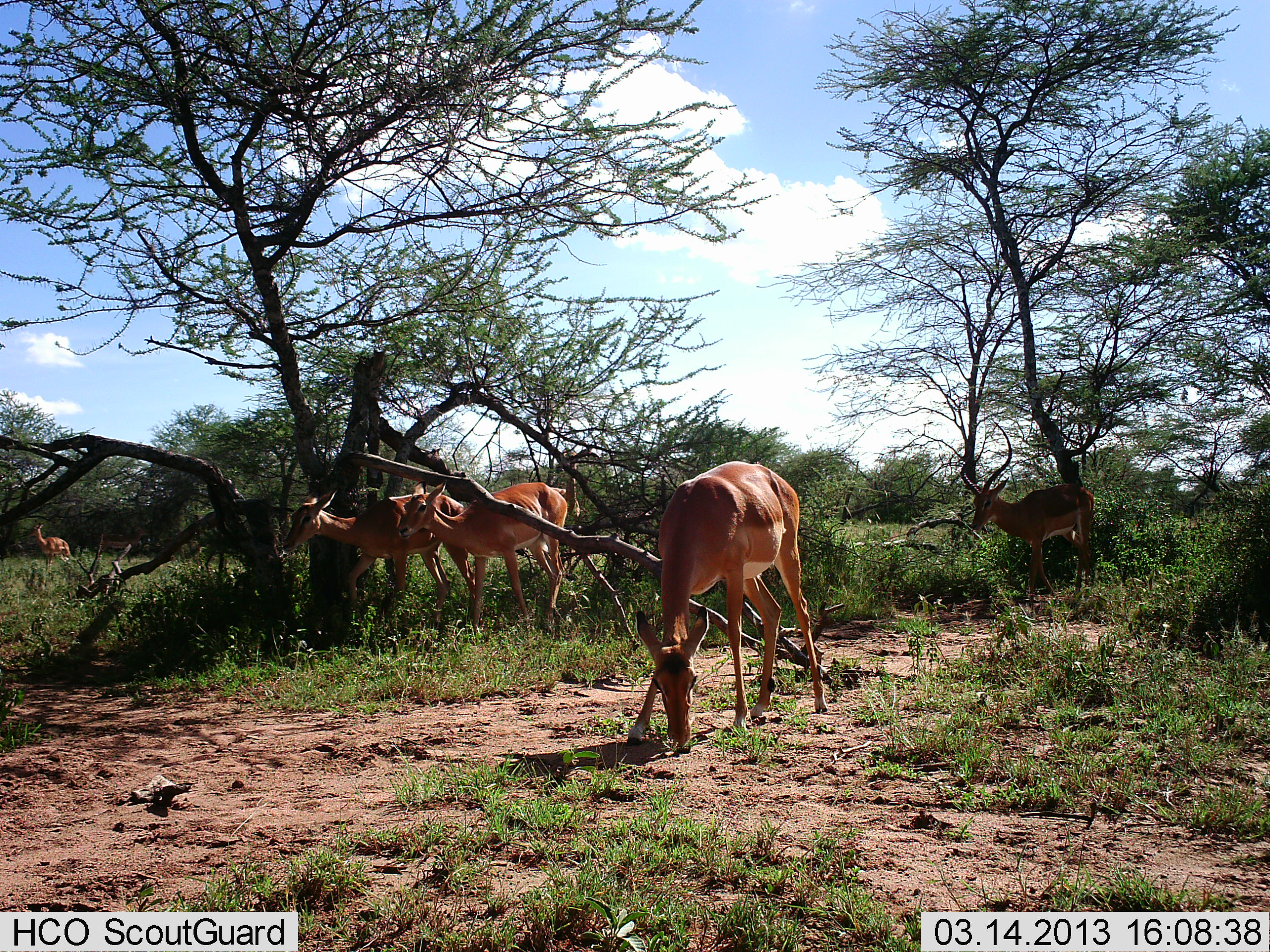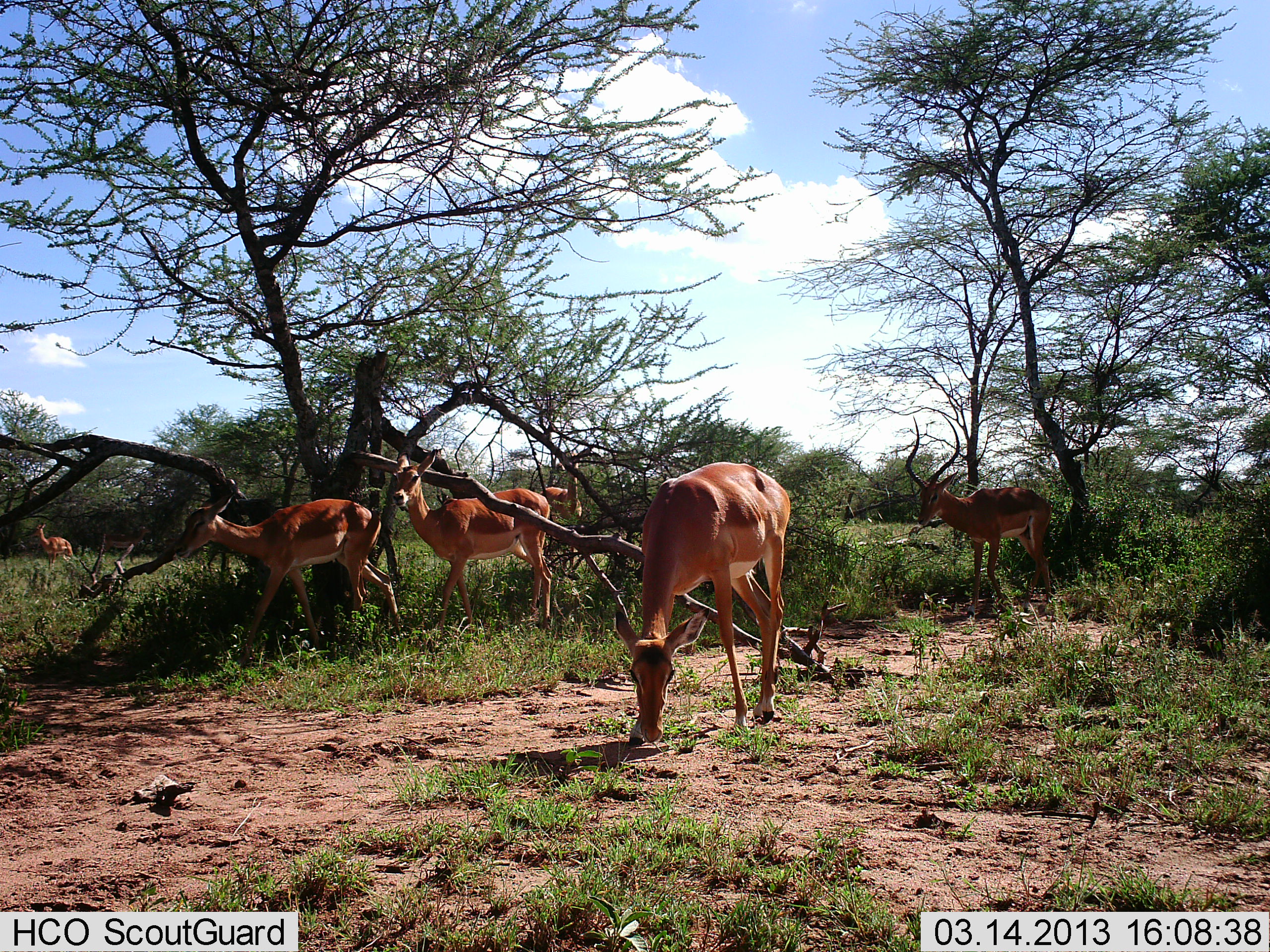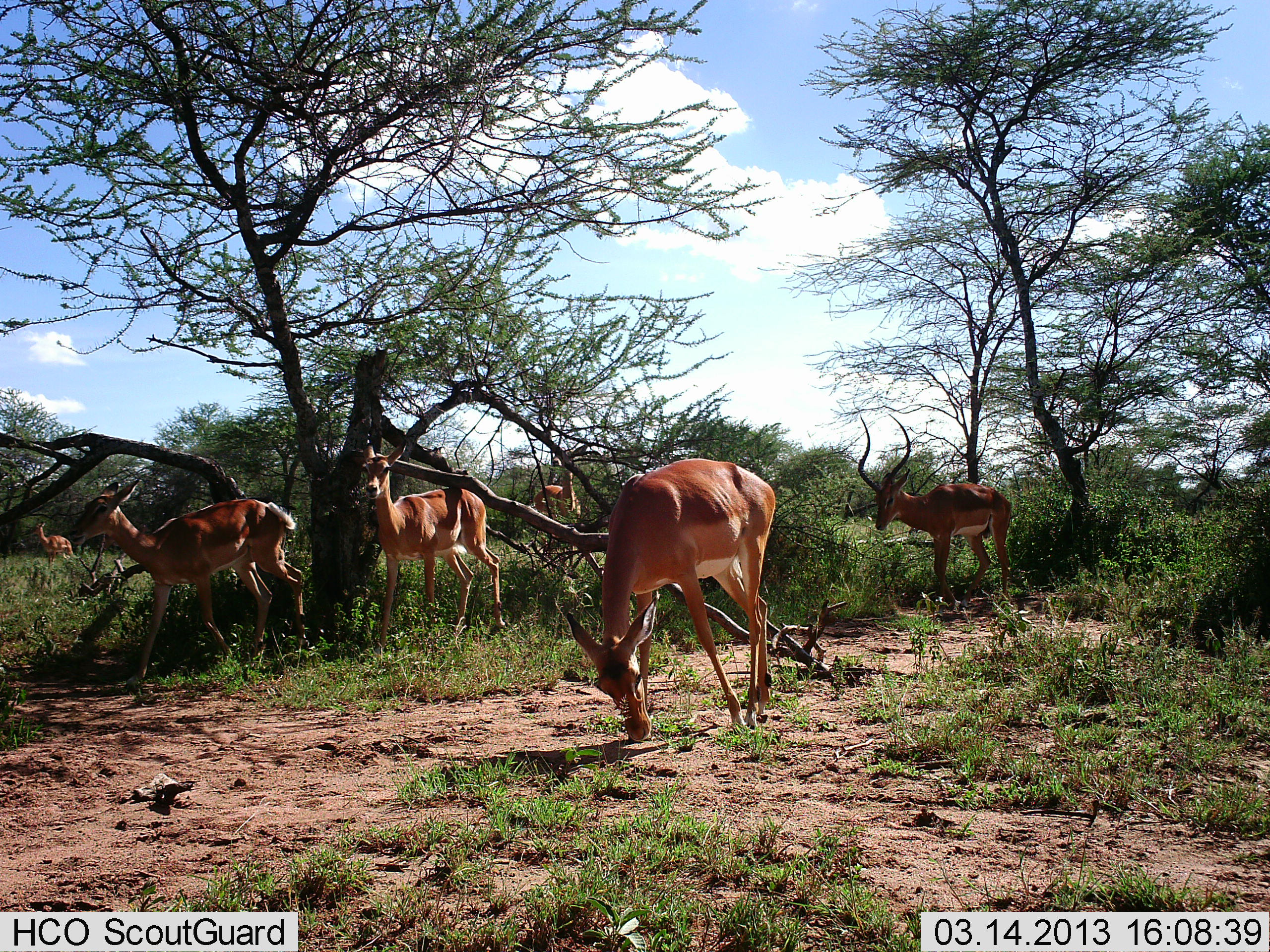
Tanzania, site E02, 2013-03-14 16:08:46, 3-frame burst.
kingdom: Animalia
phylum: Chordata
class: Mammalia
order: Artiodactyla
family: Bovidae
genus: Aepyceros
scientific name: Aepyceros melampus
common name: impala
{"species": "impala (Aepyceros melampus)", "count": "6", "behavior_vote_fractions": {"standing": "55%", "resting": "0%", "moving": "80%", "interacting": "0%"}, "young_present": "0%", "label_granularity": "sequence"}